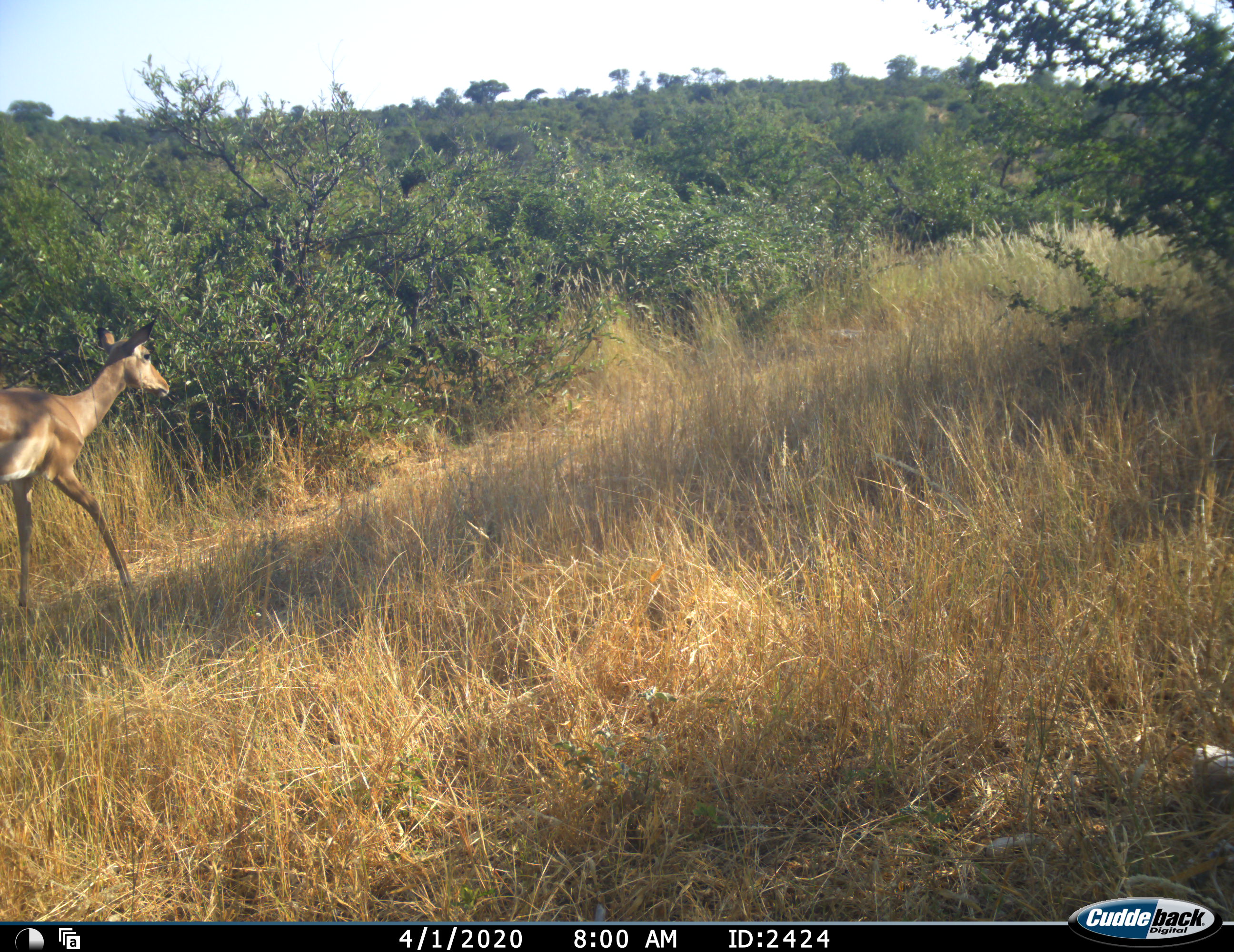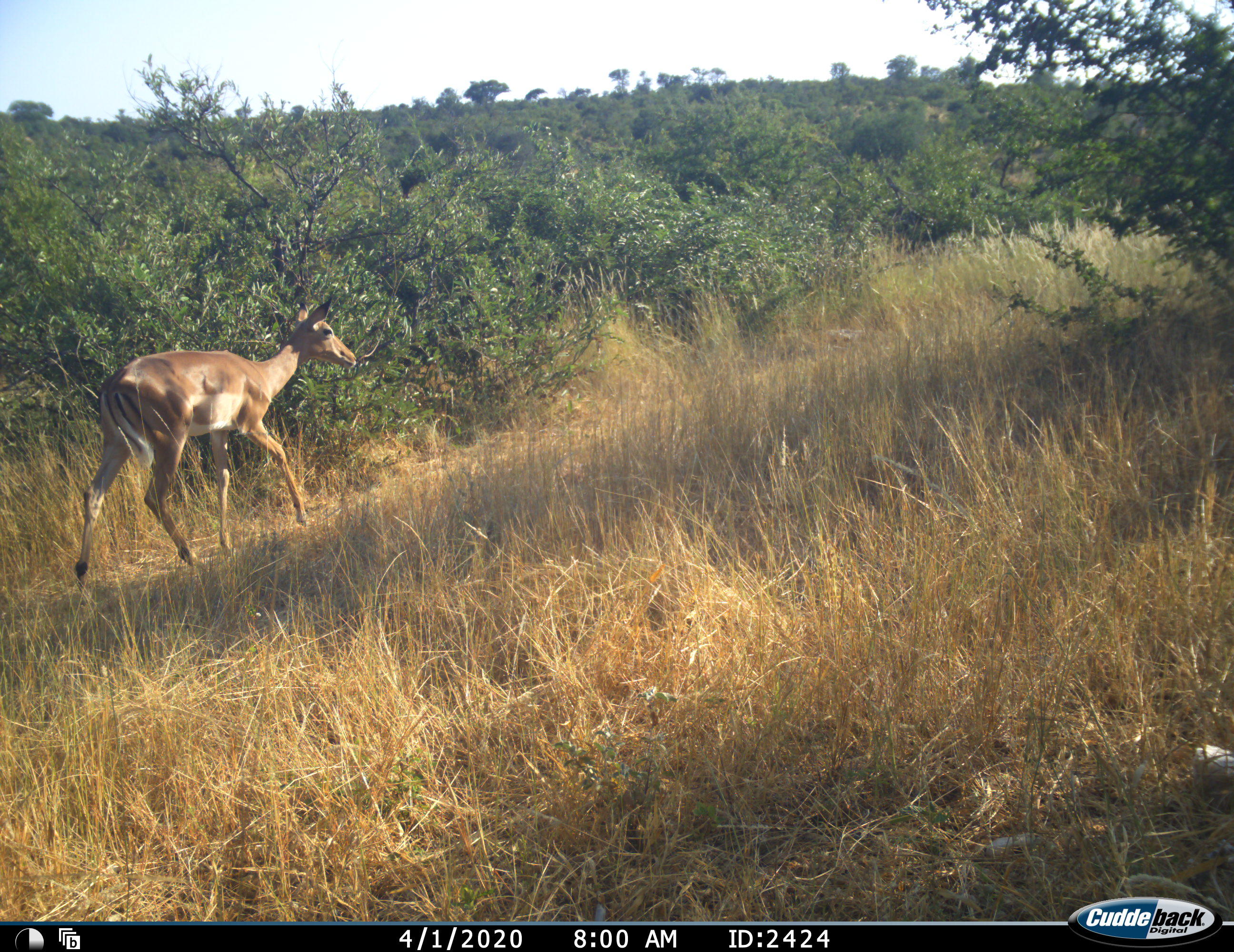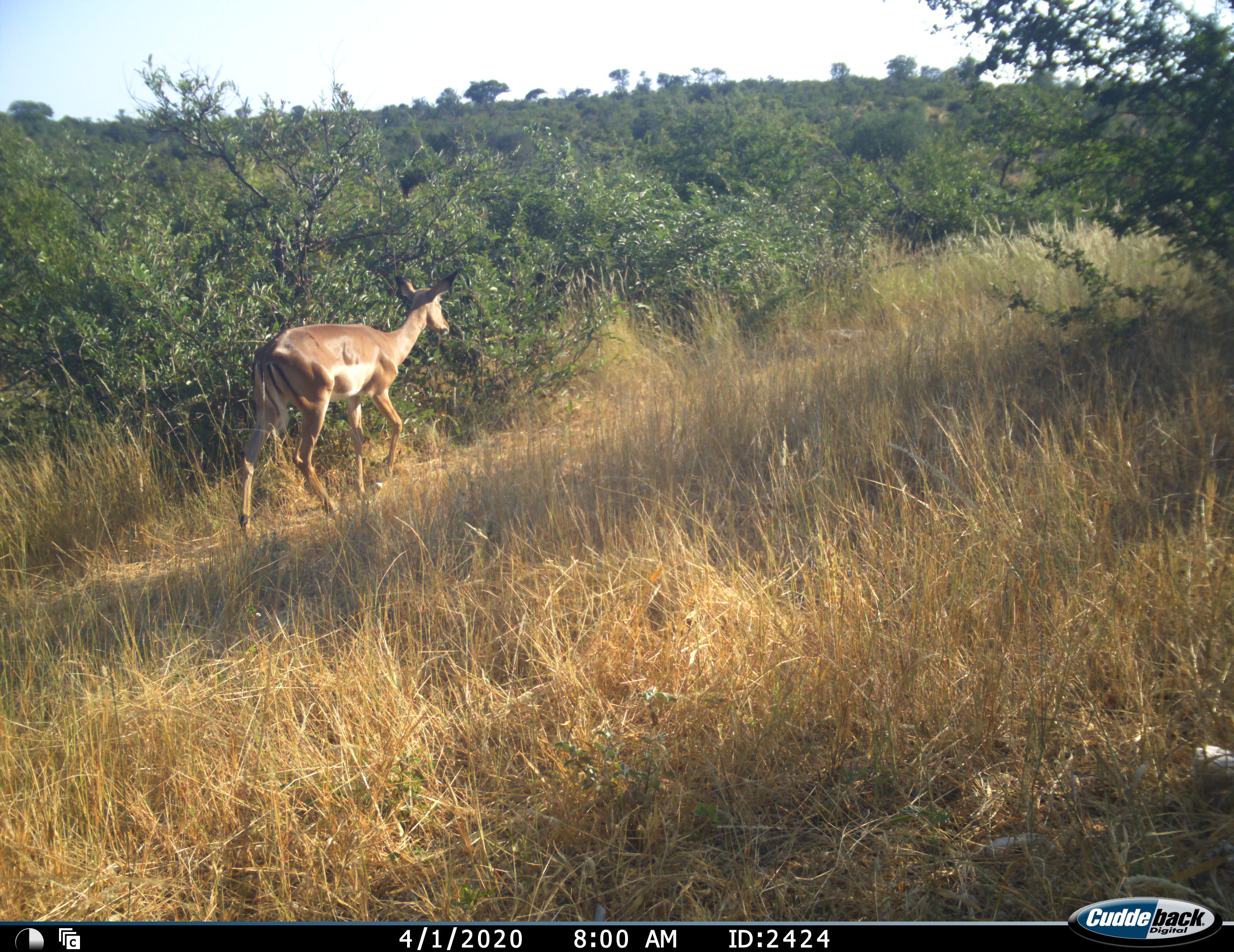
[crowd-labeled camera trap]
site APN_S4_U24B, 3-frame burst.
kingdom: Animalia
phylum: Chordata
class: Mammalia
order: Artiodactyla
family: Bovidae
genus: Aepyceros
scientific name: Aepyceros melampus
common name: impala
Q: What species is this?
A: Impala (Aepyceros melampus).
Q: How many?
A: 1.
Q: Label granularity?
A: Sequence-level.